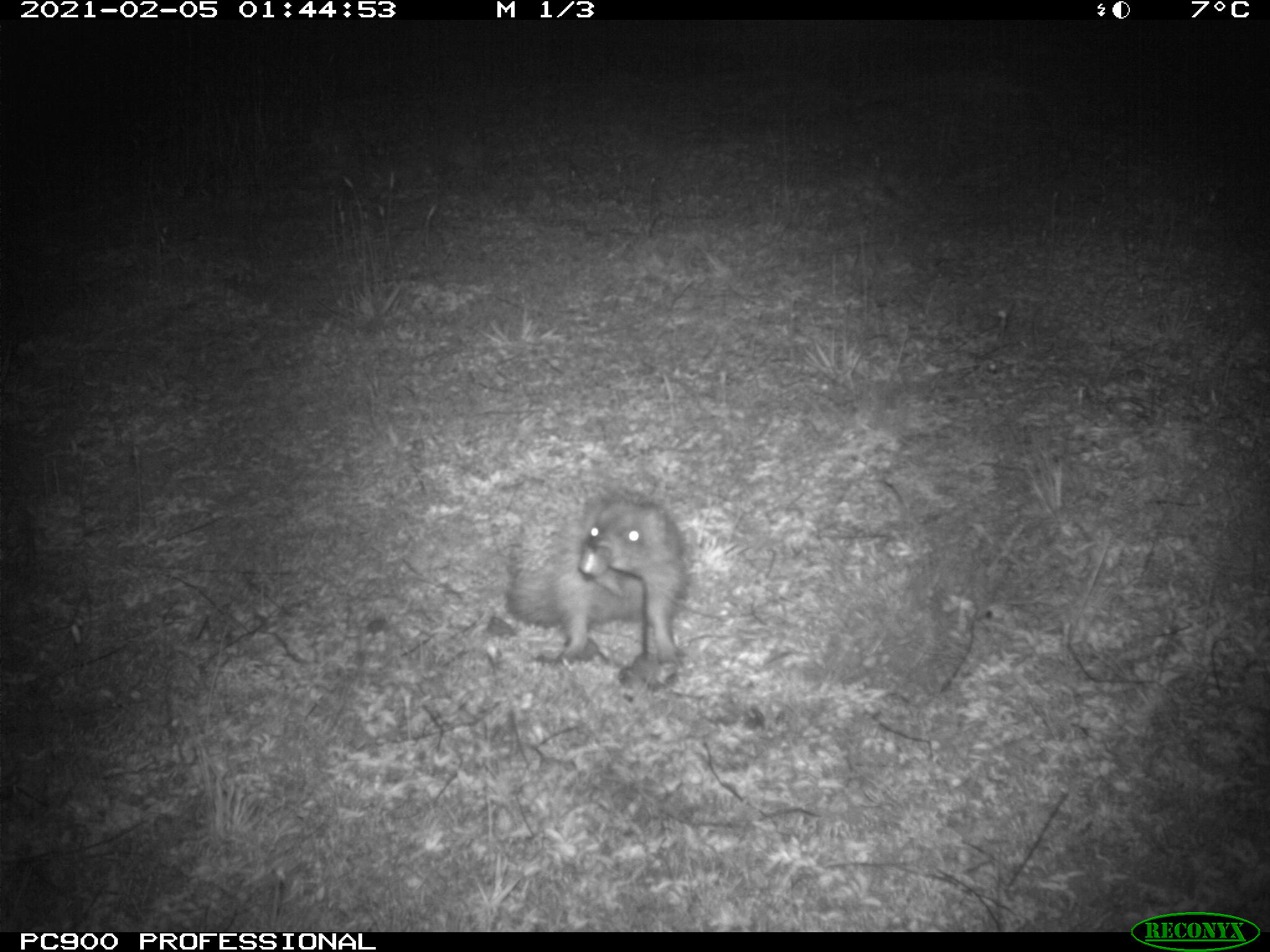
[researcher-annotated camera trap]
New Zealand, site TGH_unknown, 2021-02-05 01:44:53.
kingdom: Animalia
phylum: Chordata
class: Mammalia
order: Eulipotyphla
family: Erinaceidae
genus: Erinaceus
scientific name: Erinaceus europaeus europaeus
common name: european hedgehog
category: hedgehog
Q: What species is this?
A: Hedgehog (european hedgehog) (Erinaceus europaeus europaeus).